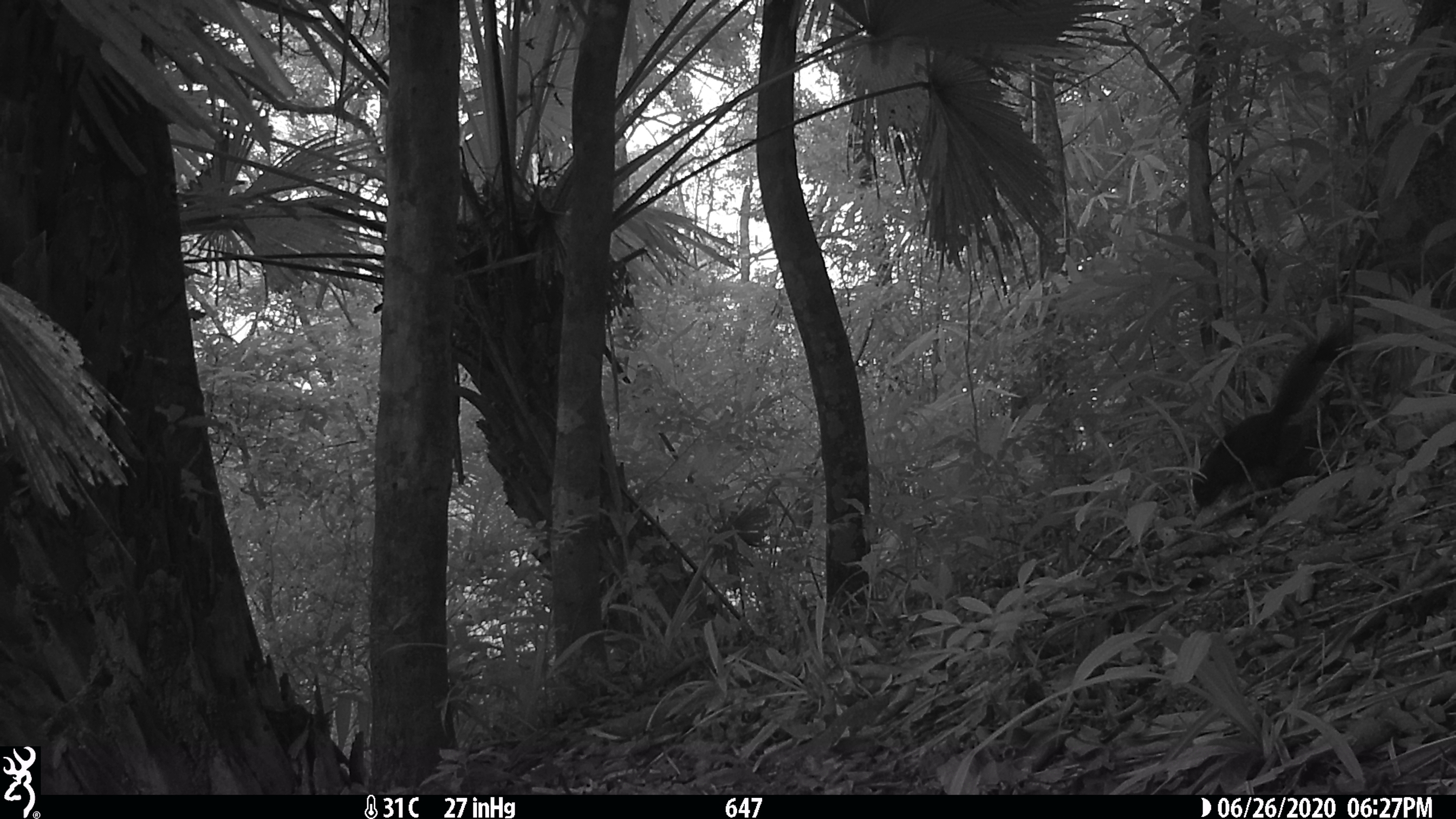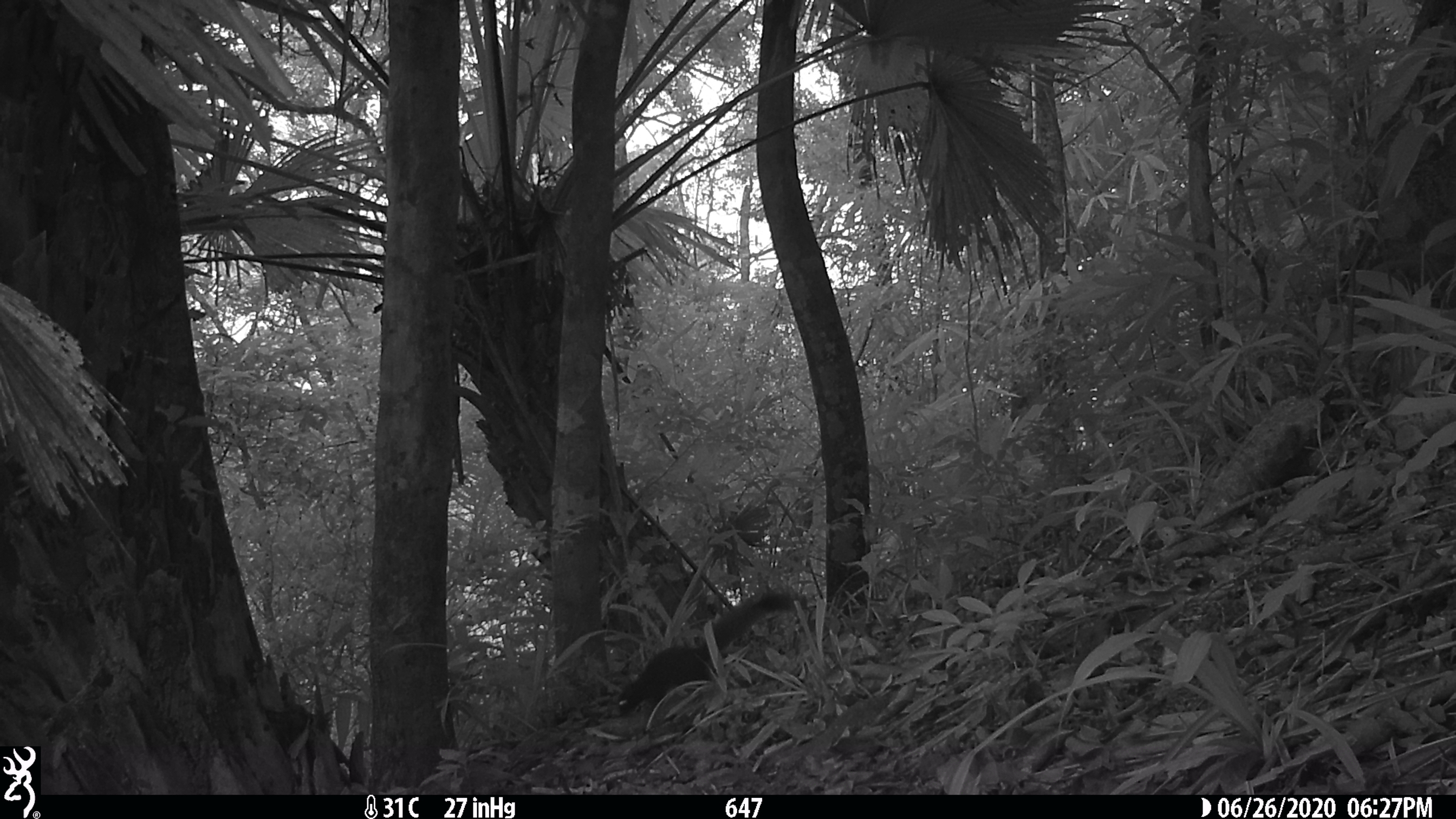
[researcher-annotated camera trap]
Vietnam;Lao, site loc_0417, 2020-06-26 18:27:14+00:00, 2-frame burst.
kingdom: Animalia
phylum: Chordata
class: Mammalia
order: Rodentia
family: Sciuridae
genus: Callosciurus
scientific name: Callosciurus erythraeus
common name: pallas's squirrel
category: pallass squirrel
Pallass squirrel (pallas's squirrel) (Callosciurus erythraeus). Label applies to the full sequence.